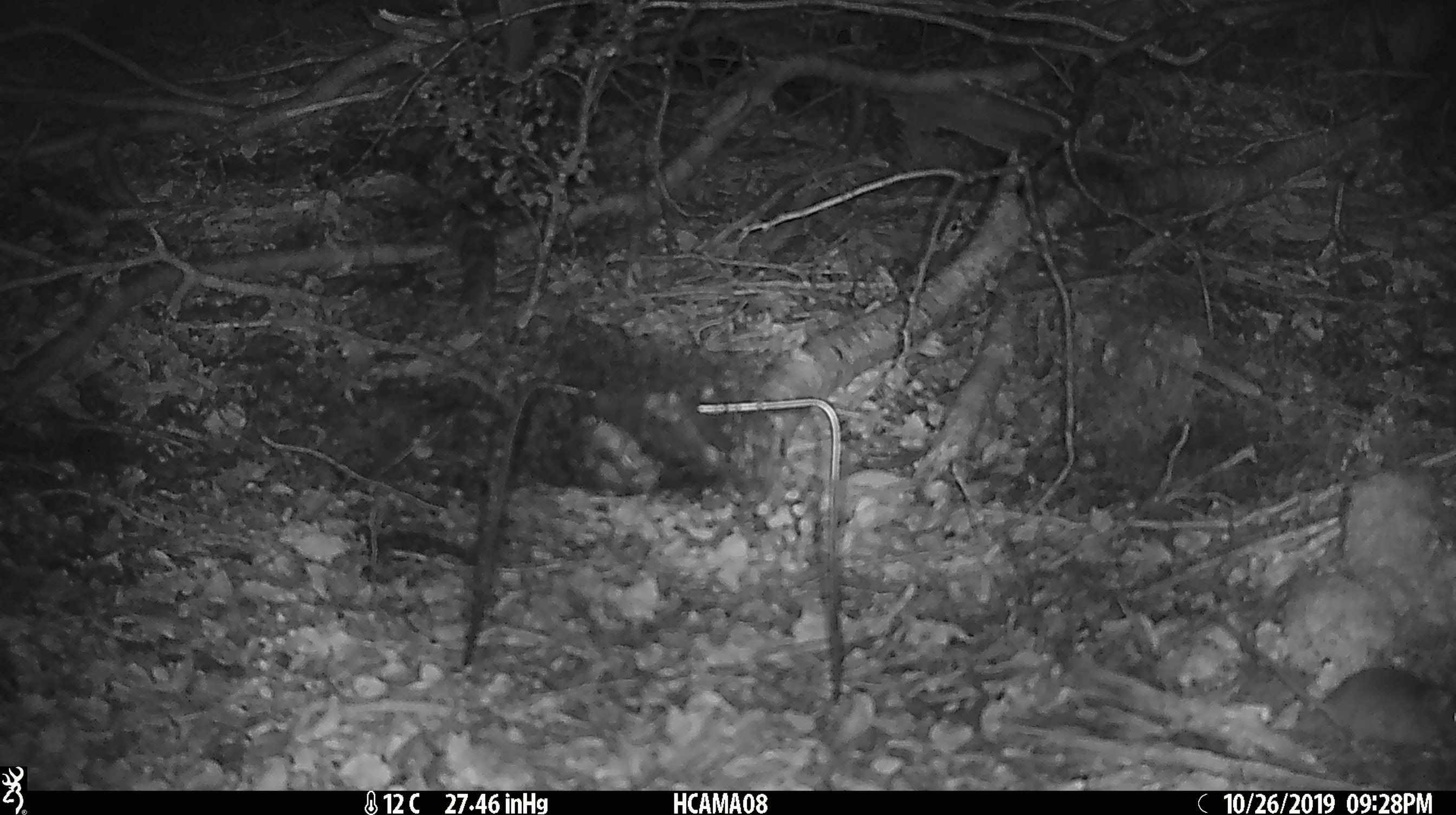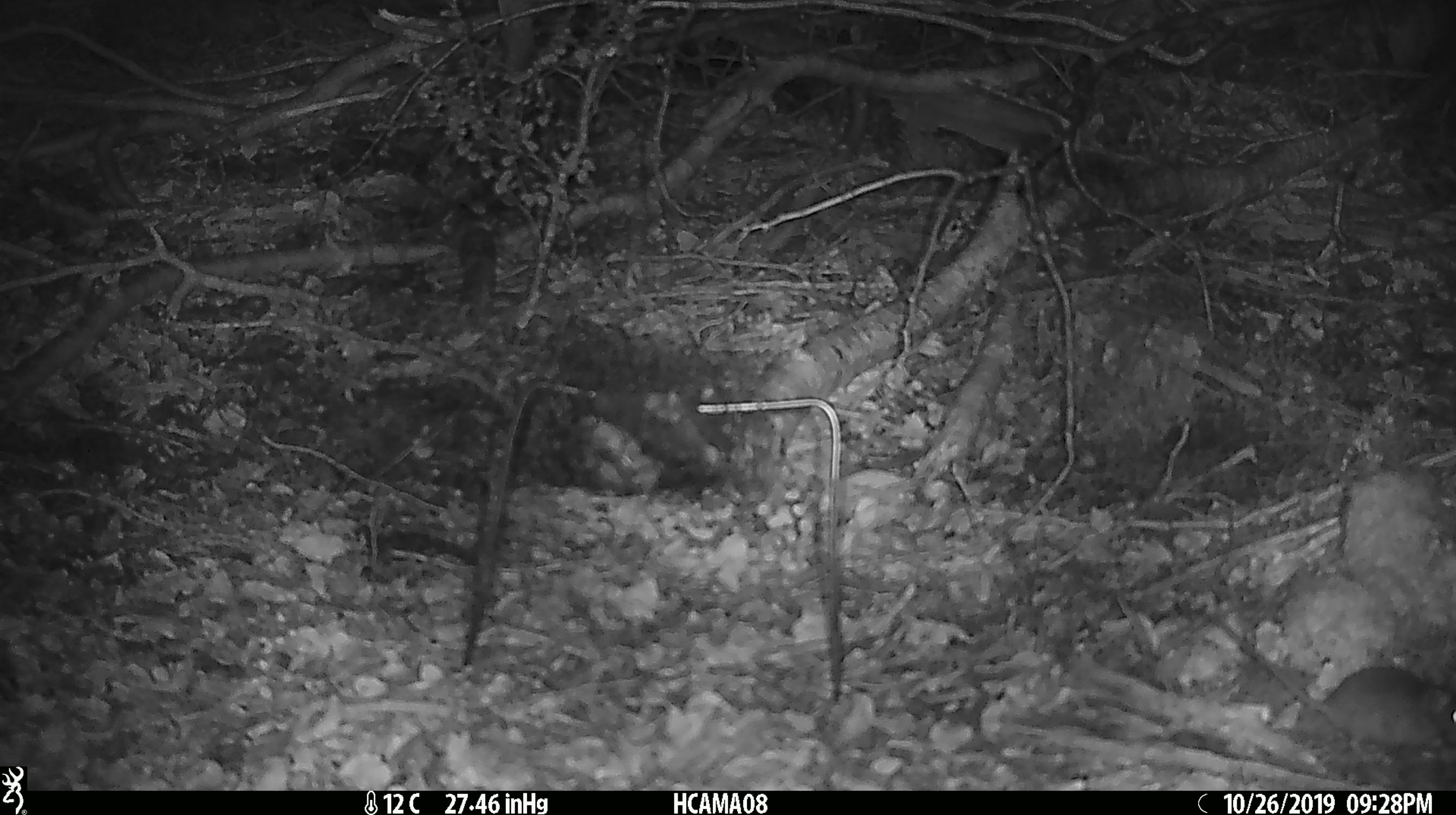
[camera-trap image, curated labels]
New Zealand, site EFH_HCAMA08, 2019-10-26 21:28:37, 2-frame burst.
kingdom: Animalia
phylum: Chordata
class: Mammalia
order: Rodentia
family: Muridae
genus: Mus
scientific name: Mus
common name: mouse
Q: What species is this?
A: Mouse (Mus).